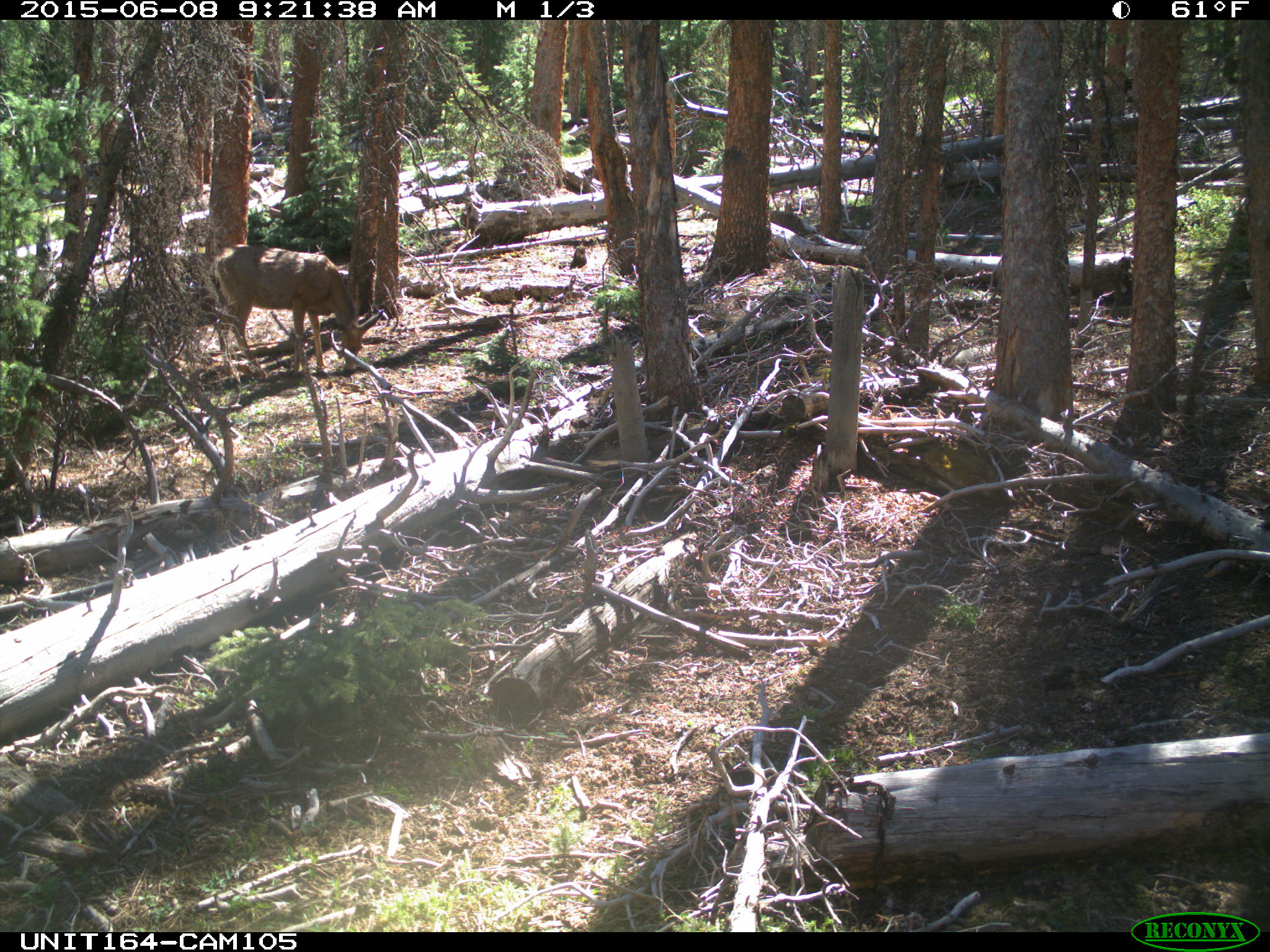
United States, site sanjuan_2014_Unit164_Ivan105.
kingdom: Animalia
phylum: Chordata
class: Mammalia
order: Artiodactyla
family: Cervidae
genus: Odocoileus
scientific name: Odocoileus hemionus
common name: mule deer